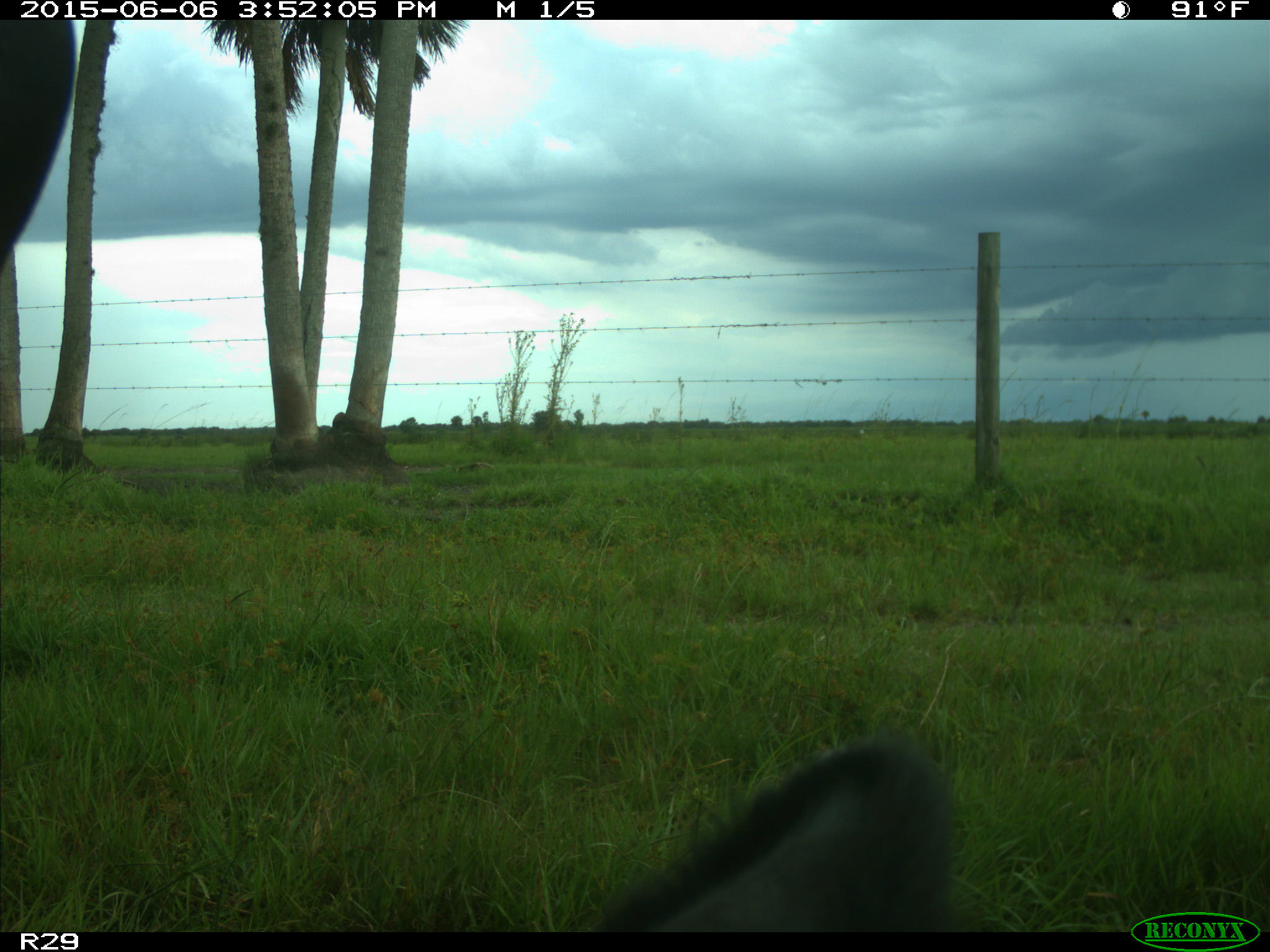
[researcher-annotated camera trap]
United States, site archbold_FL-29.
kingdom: Animalia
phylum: Chordata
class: Mammalia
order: Artiodactyla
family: Bovidae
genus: Bos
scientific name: Bos taurus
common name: domestic cow